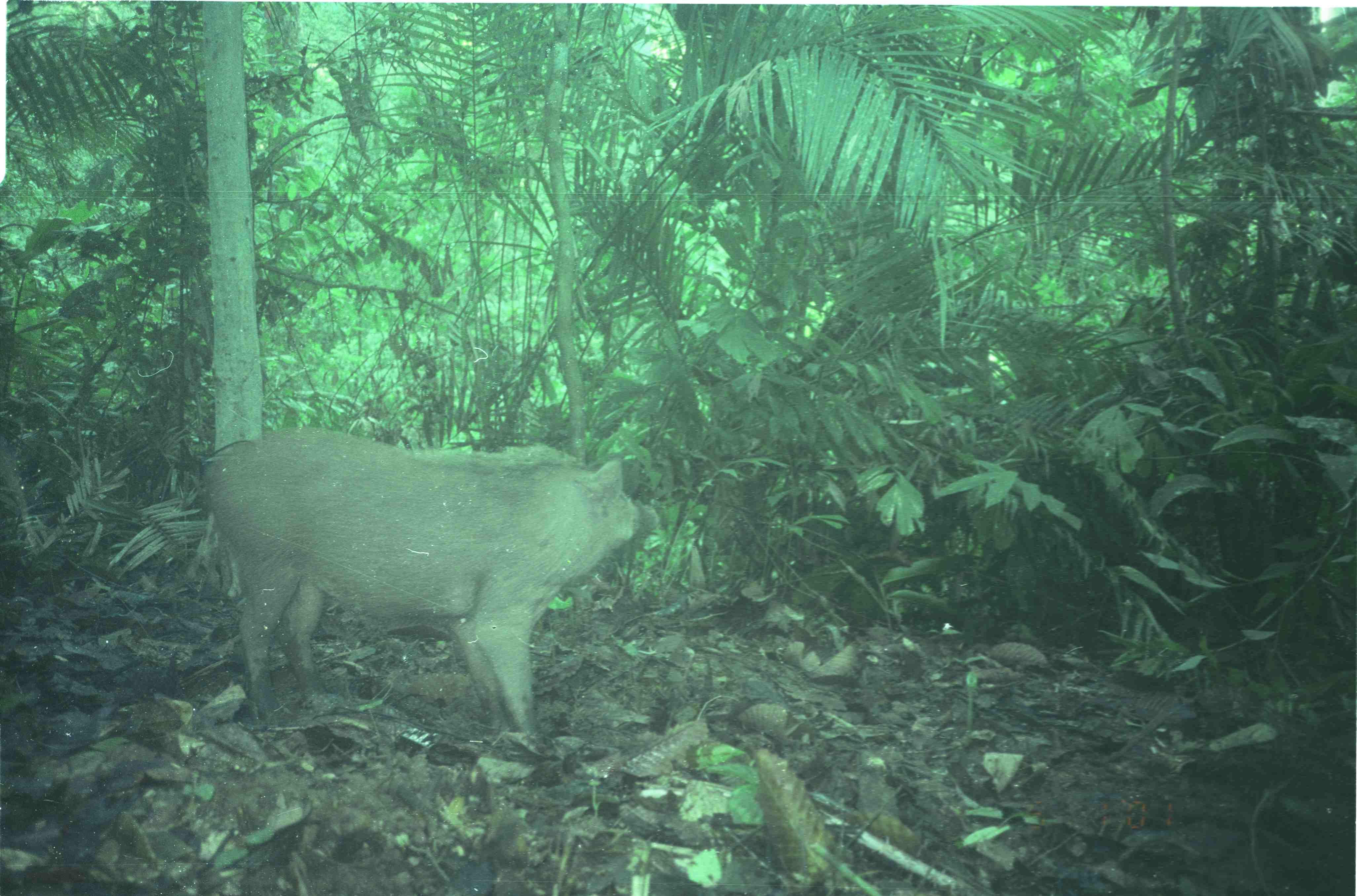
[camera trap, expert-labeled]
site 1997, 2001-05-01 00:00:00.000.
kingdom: Animalia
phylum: Chordata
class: Mammalia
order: Artiodactyla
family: Suidae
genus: Sus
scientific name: Sus scrofa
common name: wild boar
Sus scrofa (wild boar), count 1.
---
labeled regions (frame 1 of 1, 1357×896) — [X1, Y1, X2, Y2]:
sus scrofa: [199, 425, 660, 734]